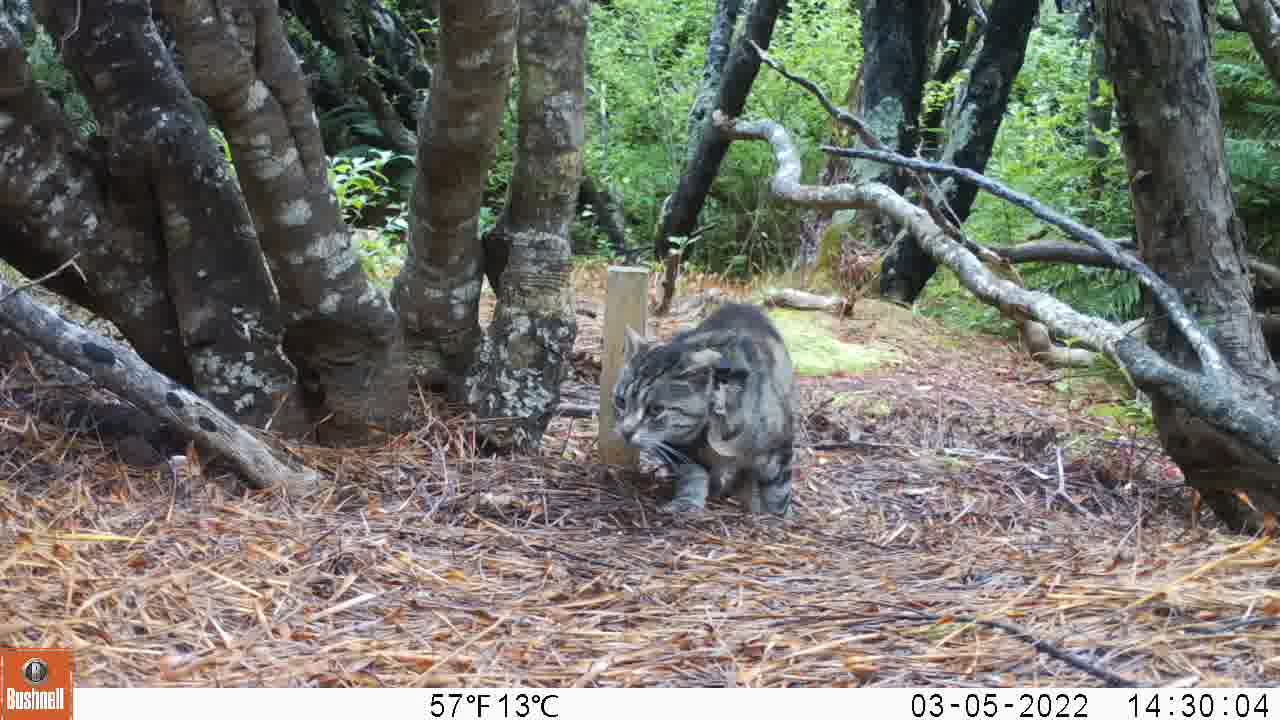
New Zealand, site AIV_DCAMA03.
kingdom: Animalia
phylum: Chordata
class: Mammalia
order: Carnivora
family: Felidae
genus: Felis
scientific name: Felis catus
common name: domestic cat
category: cat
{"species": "cat (domestic cat) (Felis catus)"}